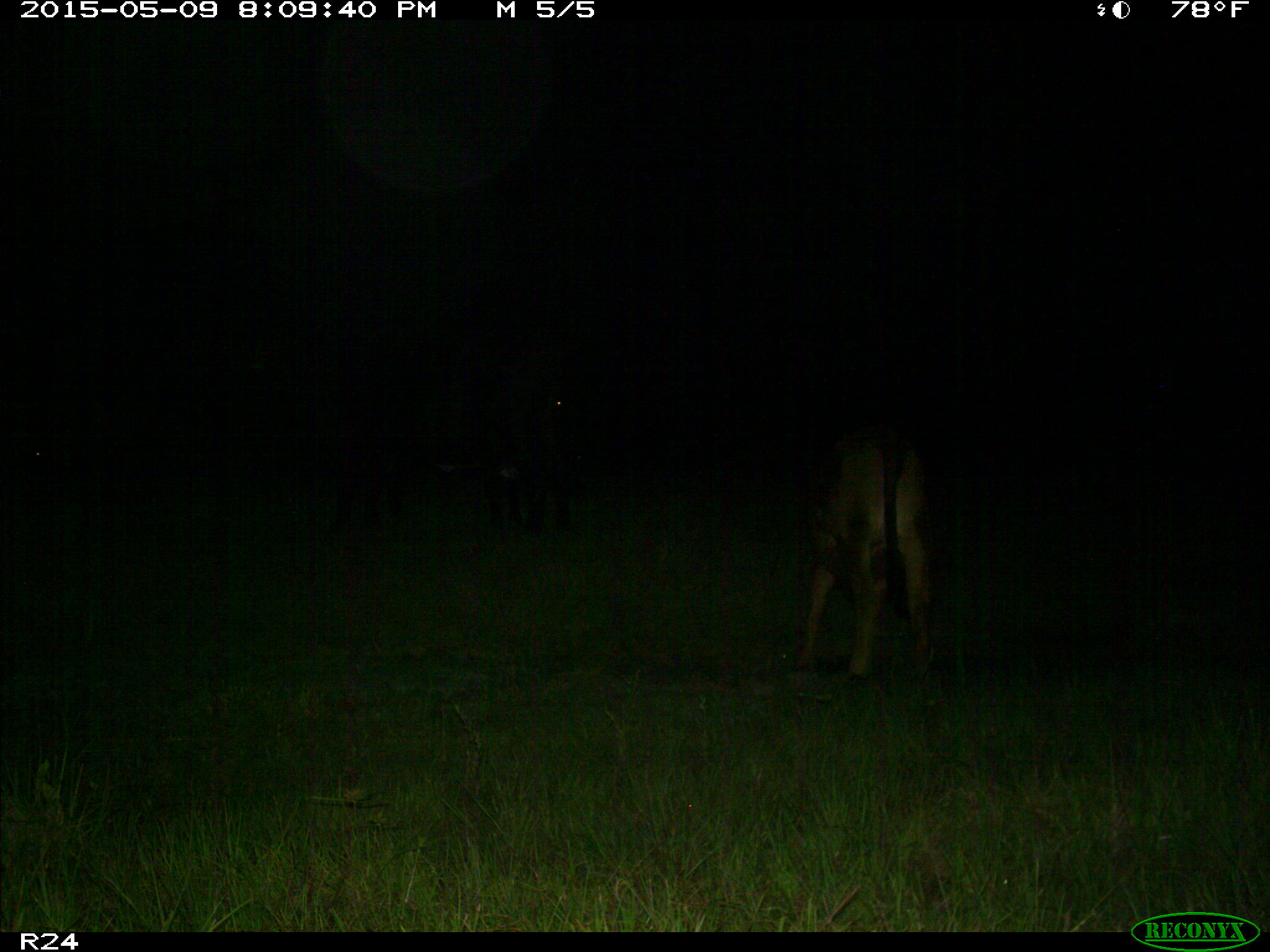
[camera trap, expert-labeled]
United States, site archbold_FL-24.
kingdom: Animalia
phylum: Chordata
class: Mammalia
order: Artiodactyla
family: Bovidae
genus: Bos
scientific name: Bos taurus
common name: domestic cow